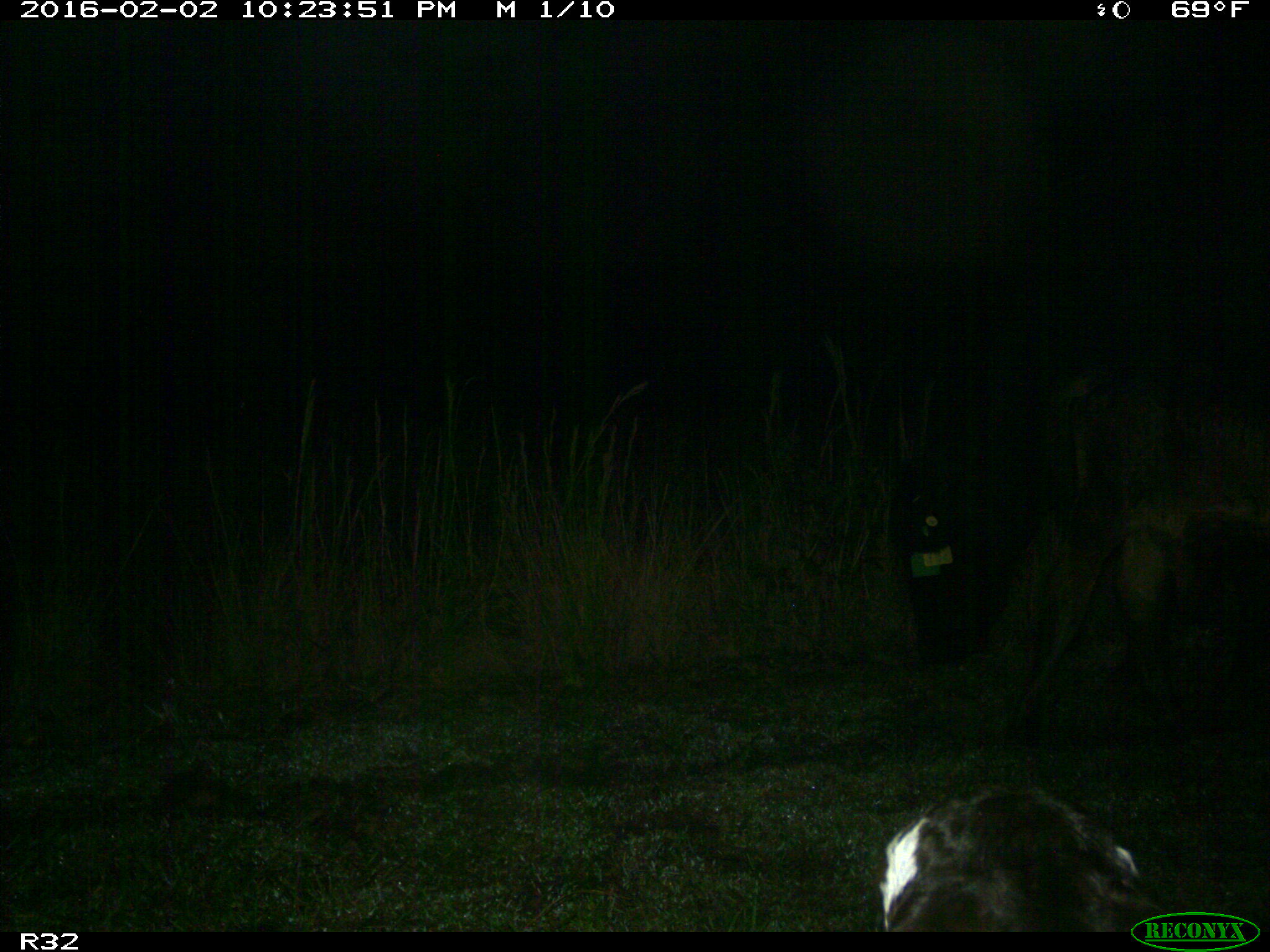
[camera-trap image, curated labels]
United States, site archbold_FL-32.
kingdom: Animalia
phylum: Chordata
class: Mammalia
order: Artiodactyla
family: Bovidae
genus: Bos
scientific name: Bos taurus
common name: domestic cow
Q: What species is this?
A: Bos taurus (domestic cow).